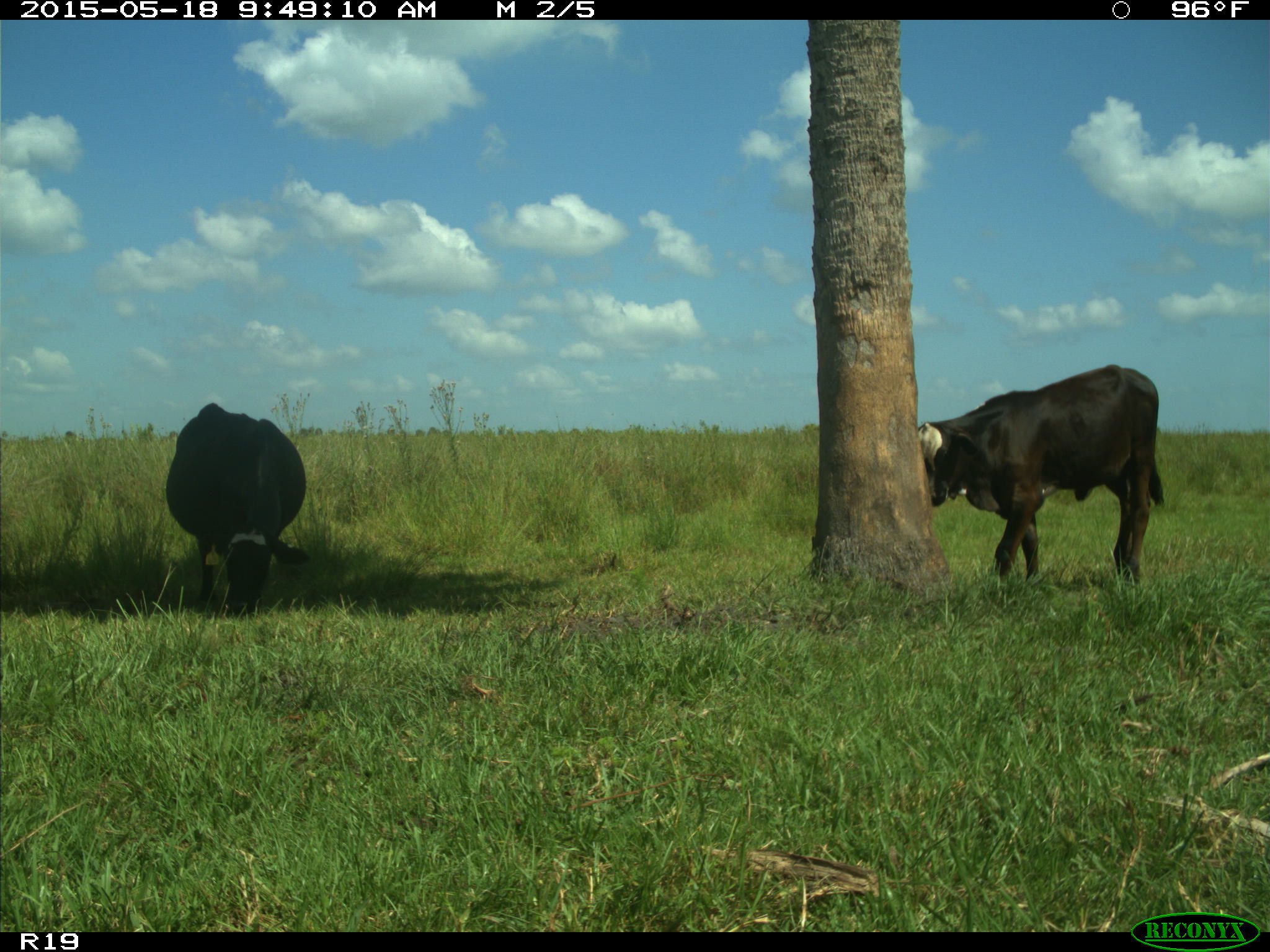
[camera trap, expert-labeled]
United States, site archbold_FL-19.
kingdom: Animalia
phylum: Chordata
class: Mammalia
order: Artiodactyla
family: Bovidae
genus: Bos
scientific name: Bos taurus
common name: domestic cow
Bos taurus (domestic cow).